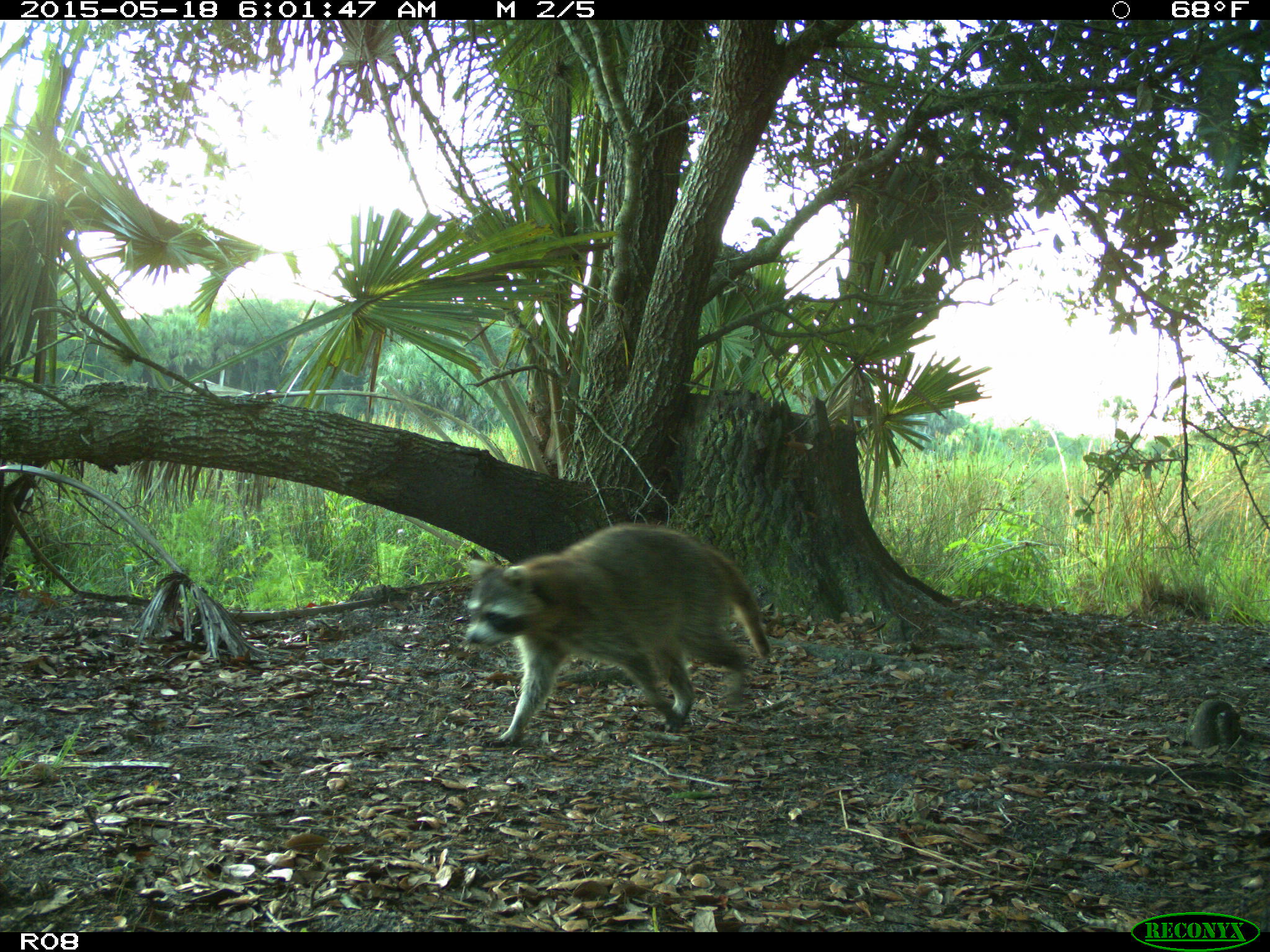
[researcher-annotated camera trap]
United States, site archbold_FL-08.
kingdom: Animalia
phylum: Chordata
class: Mammalia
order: Carnivora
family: Procyonidae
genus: Procyon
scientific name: Procyon lotor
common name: common raccoon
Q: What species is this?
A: Procyon lotor (common raccoon).